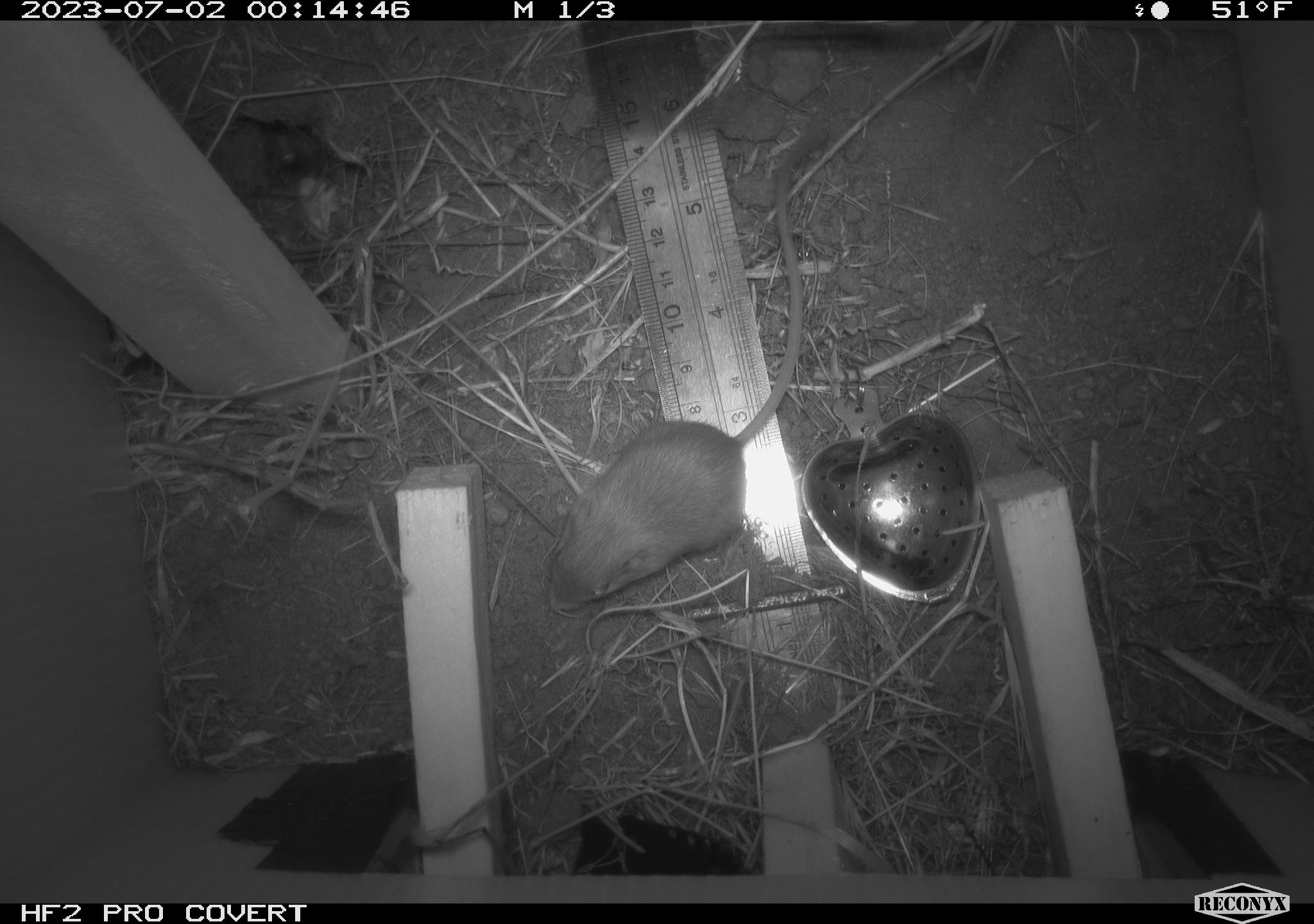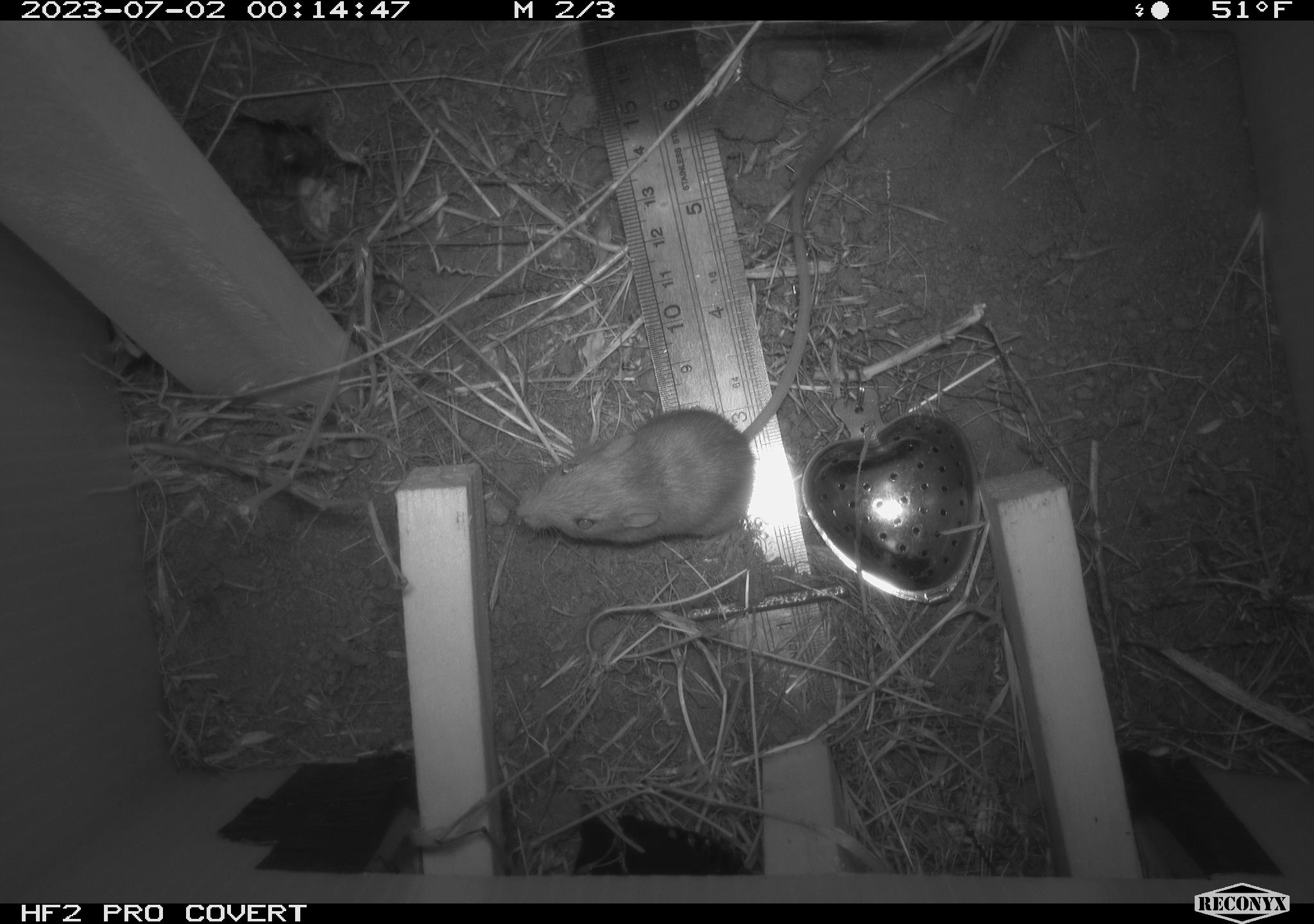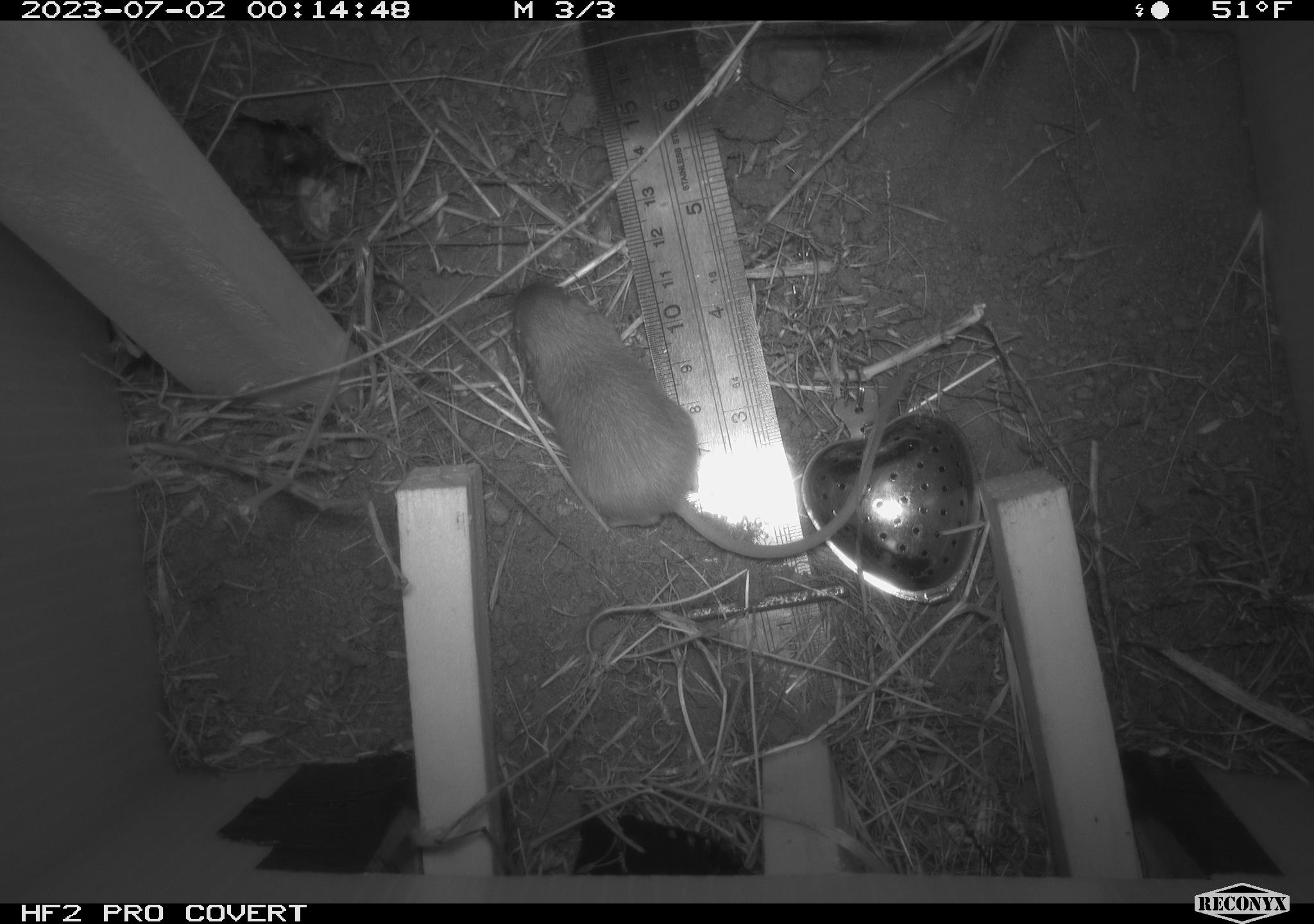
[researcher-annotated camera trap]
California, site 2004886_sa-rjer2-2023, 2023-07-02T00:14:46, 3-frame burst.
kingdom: Animalia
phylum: Chordata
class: Mammalia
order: Rodentia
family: Heteromyidae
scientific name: Heteromyidae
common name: kangaroo rats and pocket mice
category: heteromyidae family